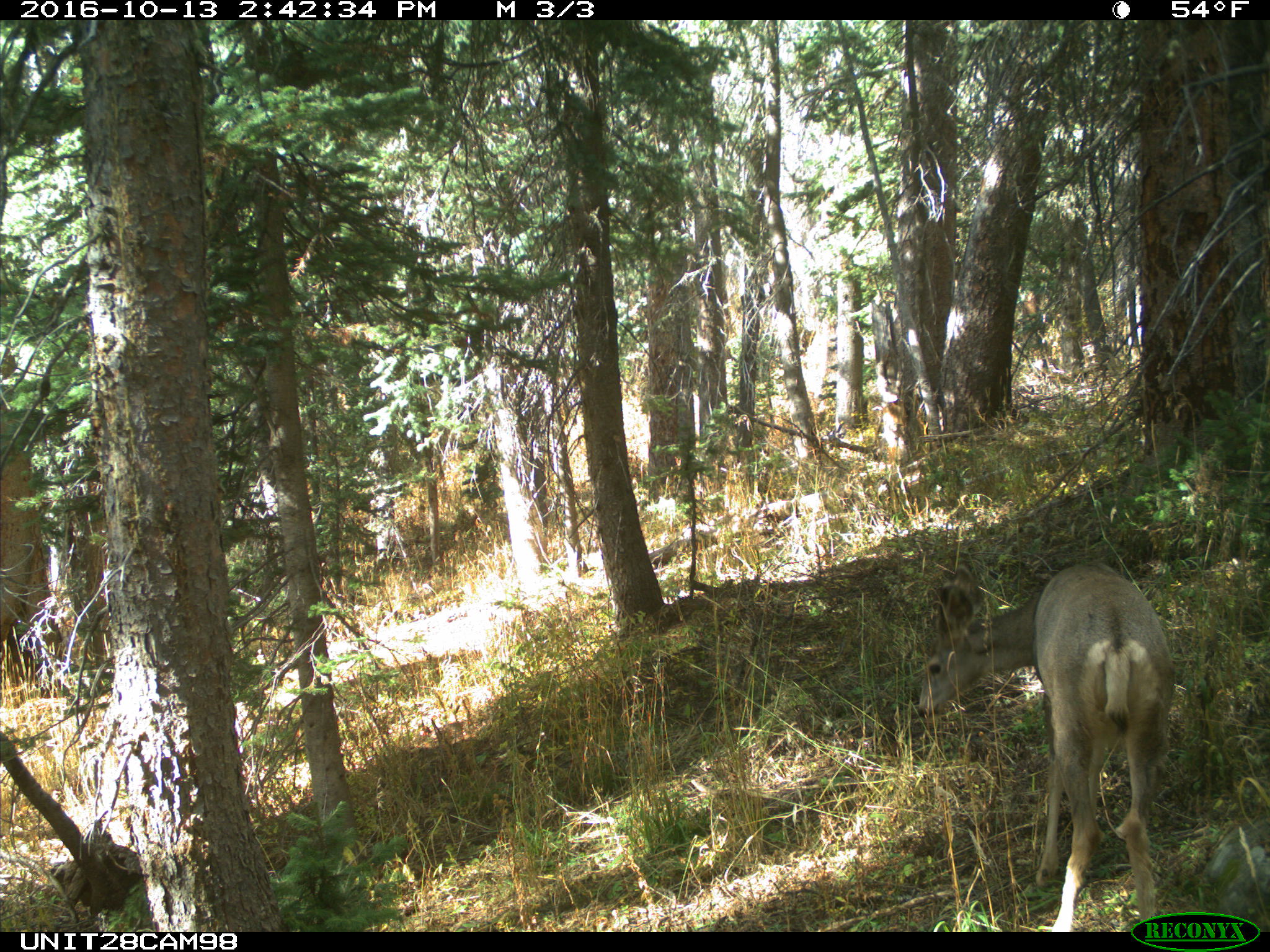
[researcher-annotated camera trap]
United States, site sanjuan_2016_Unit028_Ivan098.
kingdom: Animalia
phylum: Chordata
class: Mammalia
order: Artiodactyla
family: Cervidae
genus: Odocoileus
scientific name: Odocoileus hemionus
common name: mule deer